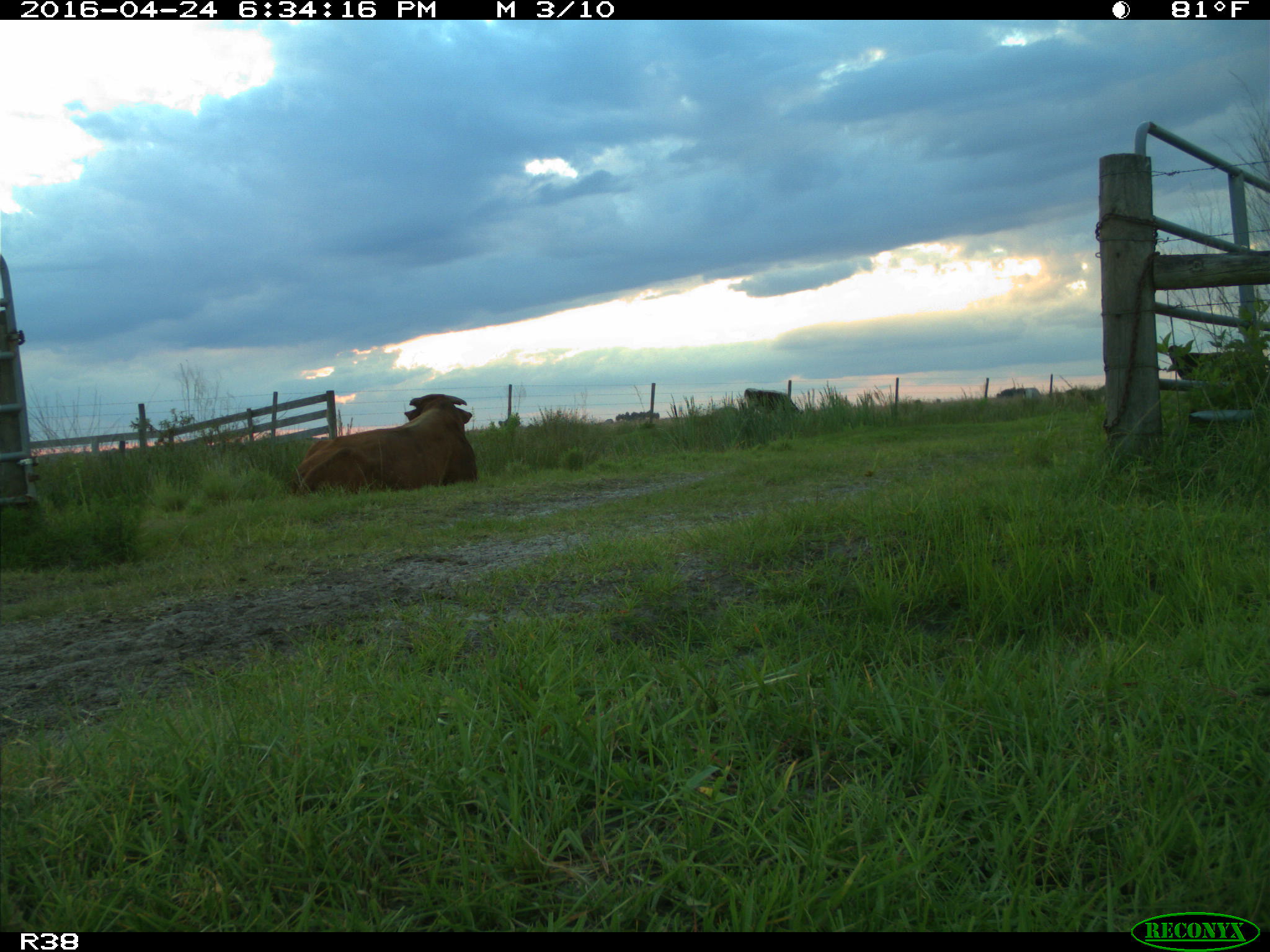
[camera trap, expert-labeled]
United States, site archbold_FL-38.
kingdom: Animalia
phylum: Chordata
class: Mammalia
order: Artiodactyla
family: Bovidae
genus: Bos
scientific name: Bos taurus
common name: domestic cow